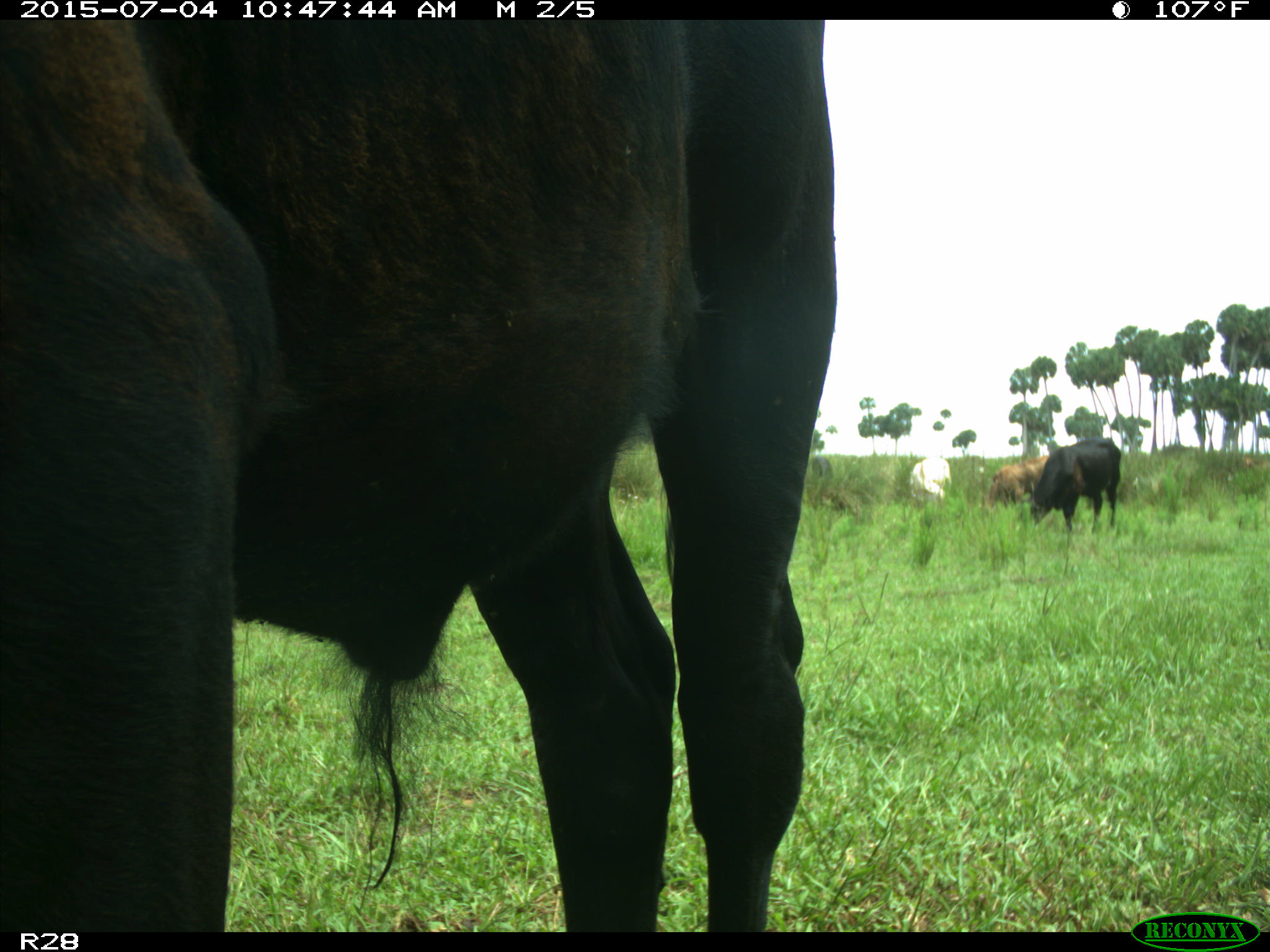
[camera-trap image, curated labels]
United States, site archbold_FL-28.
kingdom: Animalia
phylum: Chordata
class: Mammalia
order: Artiodactyla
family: Bovidae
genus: Bos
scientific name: Bos taurus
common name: domestic cow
Bos taurus (domestic cow).